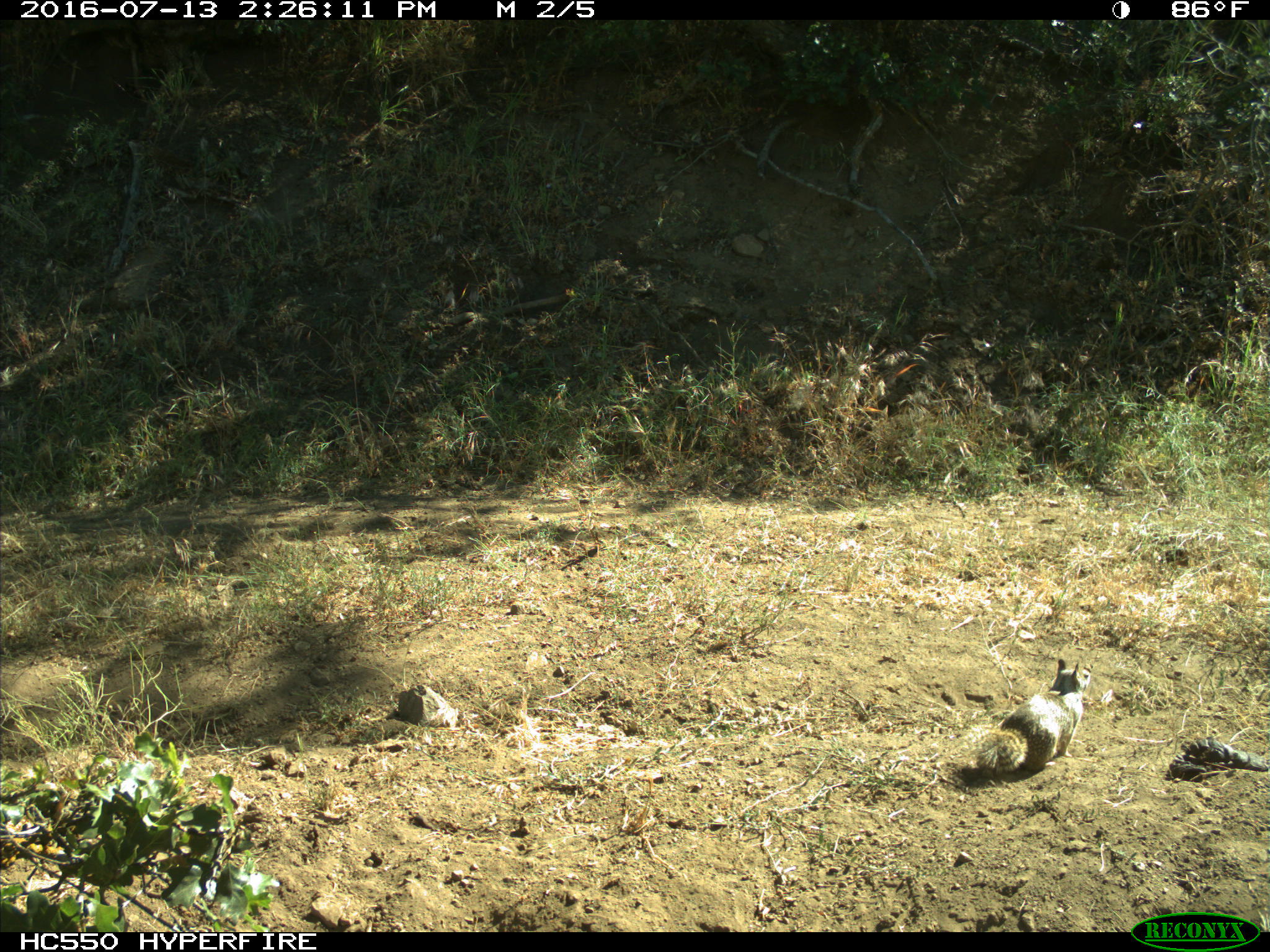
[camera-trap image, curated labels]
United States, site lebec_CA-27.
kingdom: Animalia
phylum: Chordata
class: Mammalia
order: Rodentia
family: Sciuridae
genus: Otospermophilus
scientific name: Otospermophilus beecheyi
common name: california ground squirrel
Otospermophilus beecheyi (california ground squirrel).